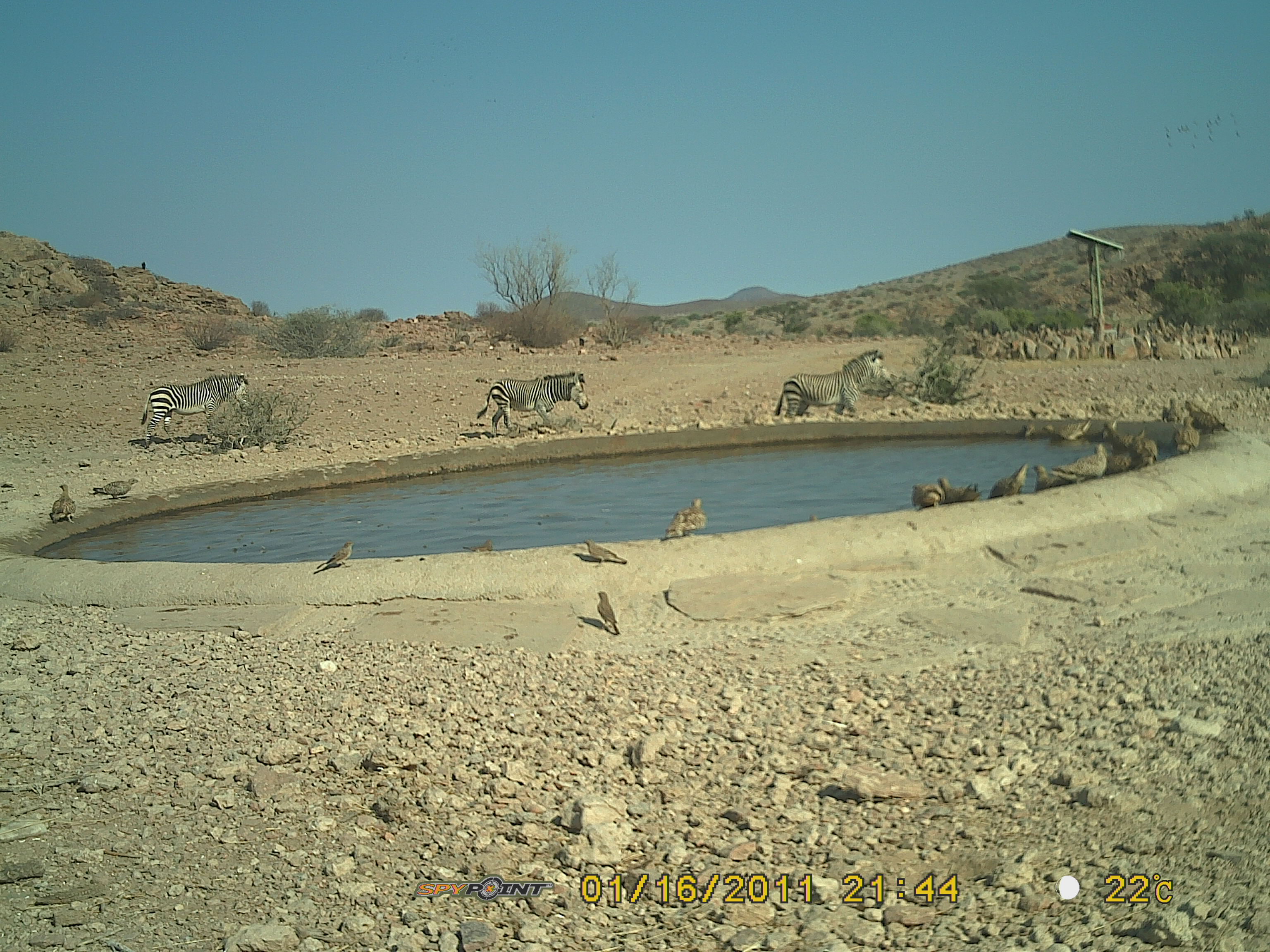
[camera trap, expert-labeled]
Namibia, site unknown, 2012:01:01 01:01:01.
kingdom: Animalia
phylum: Chordata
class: Aves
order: Pterocliformes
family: Pteroclidae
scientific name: Pteroclidae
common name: sandgrouse